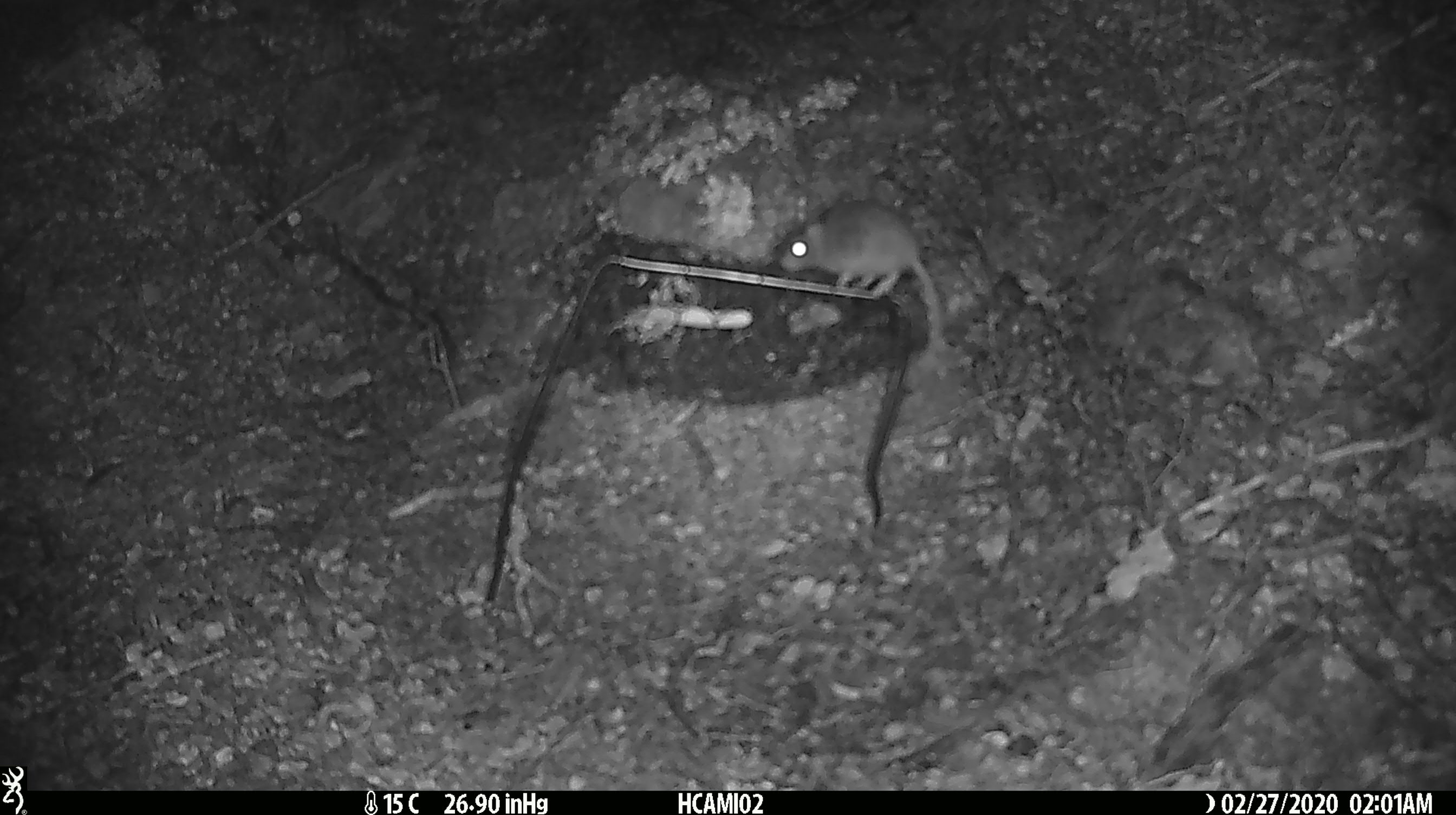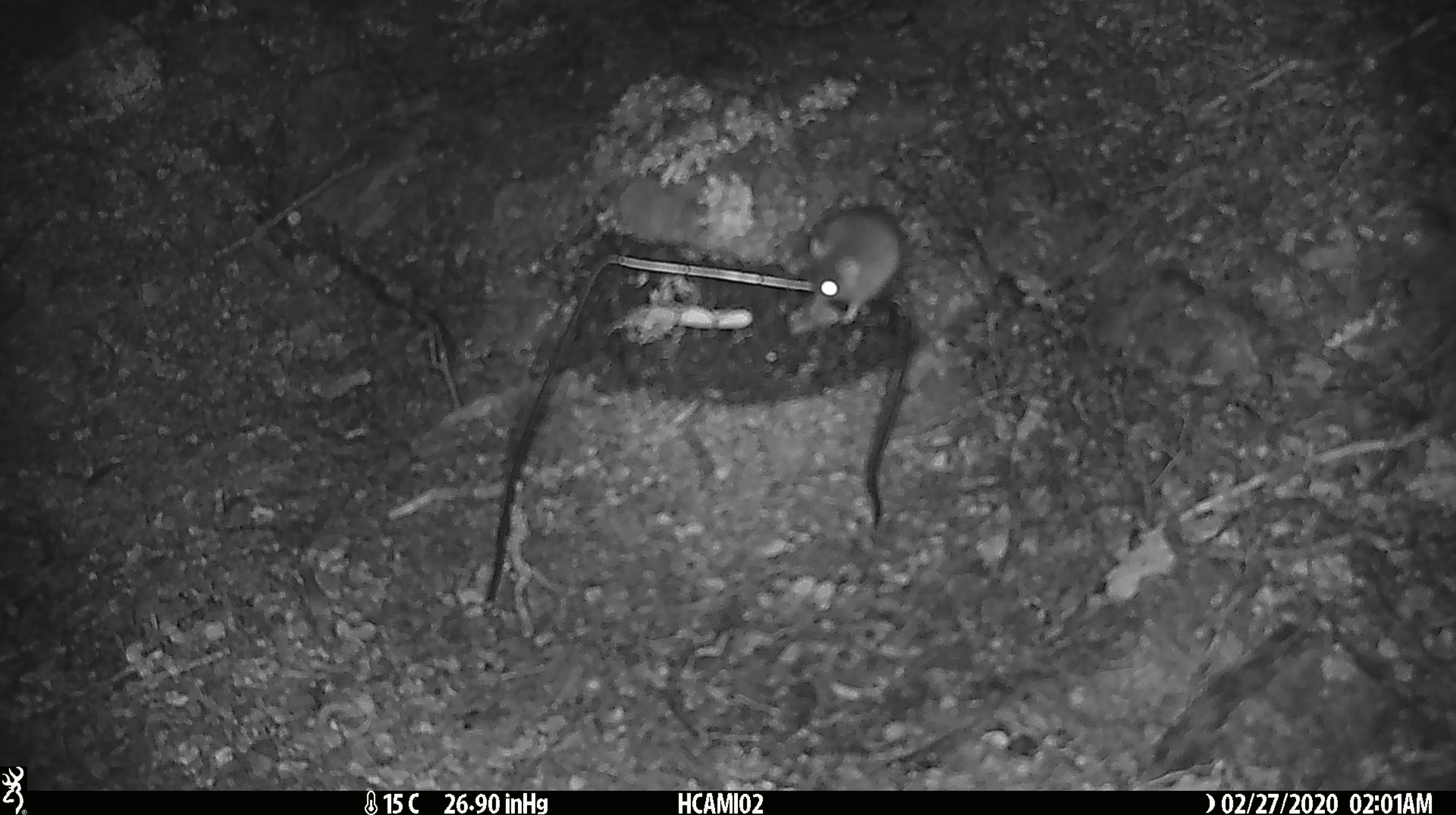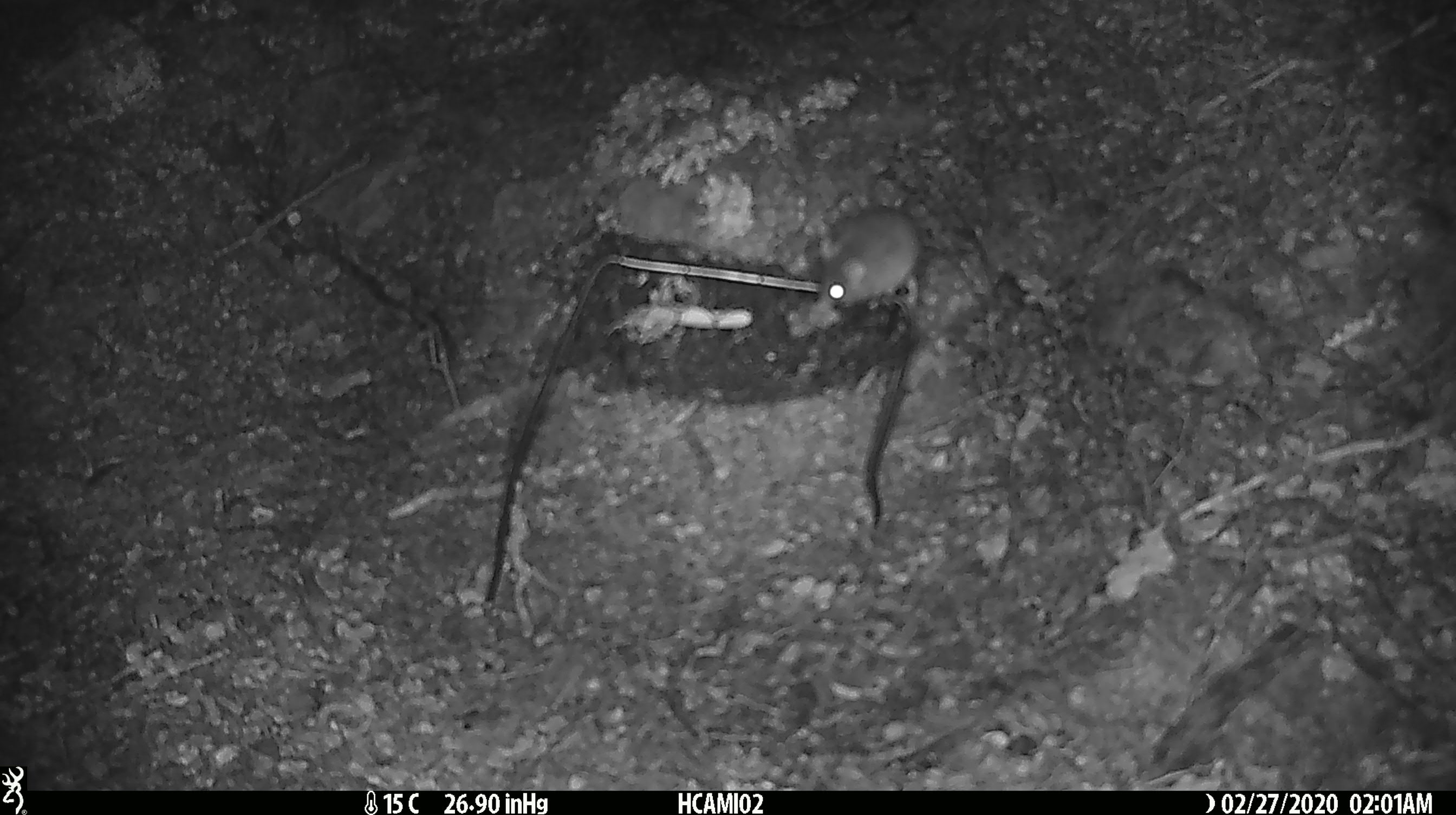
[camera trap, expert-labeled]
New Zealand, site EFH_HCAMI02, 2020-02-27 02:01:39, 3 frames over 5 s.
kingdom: Animalia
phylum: Chordata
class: Mammalia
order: Rodentia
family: Muridae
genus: Mus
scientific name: Mus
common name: mouse